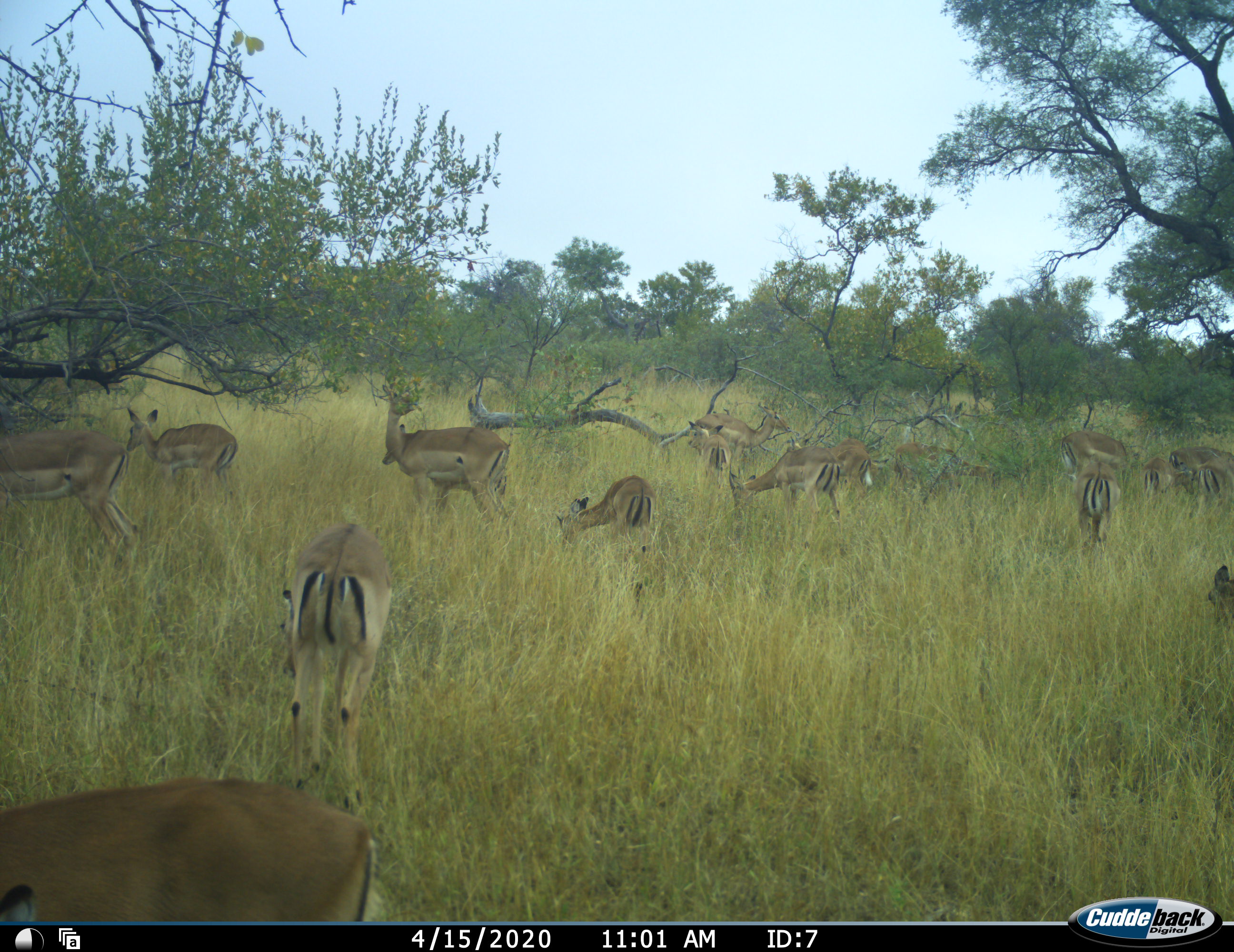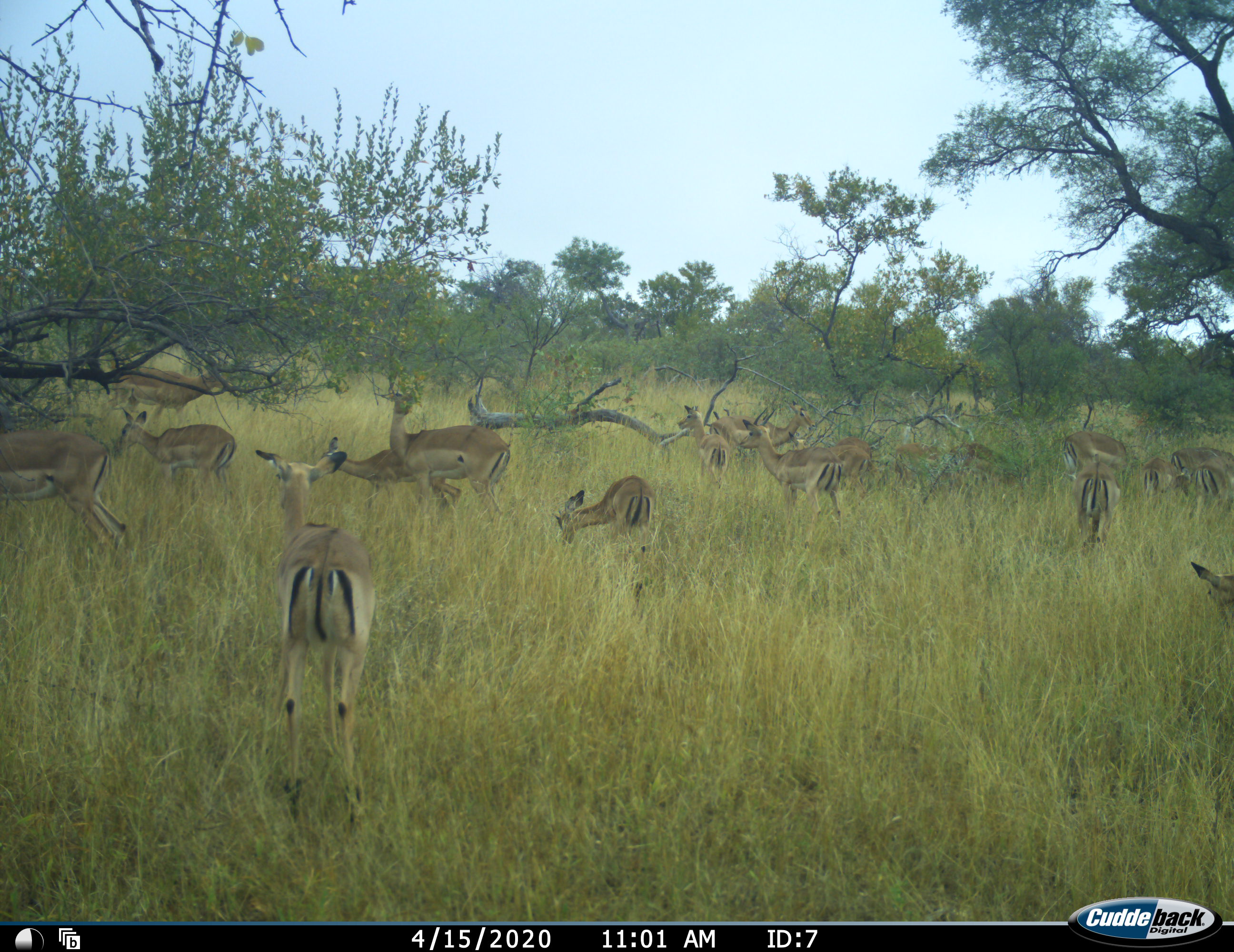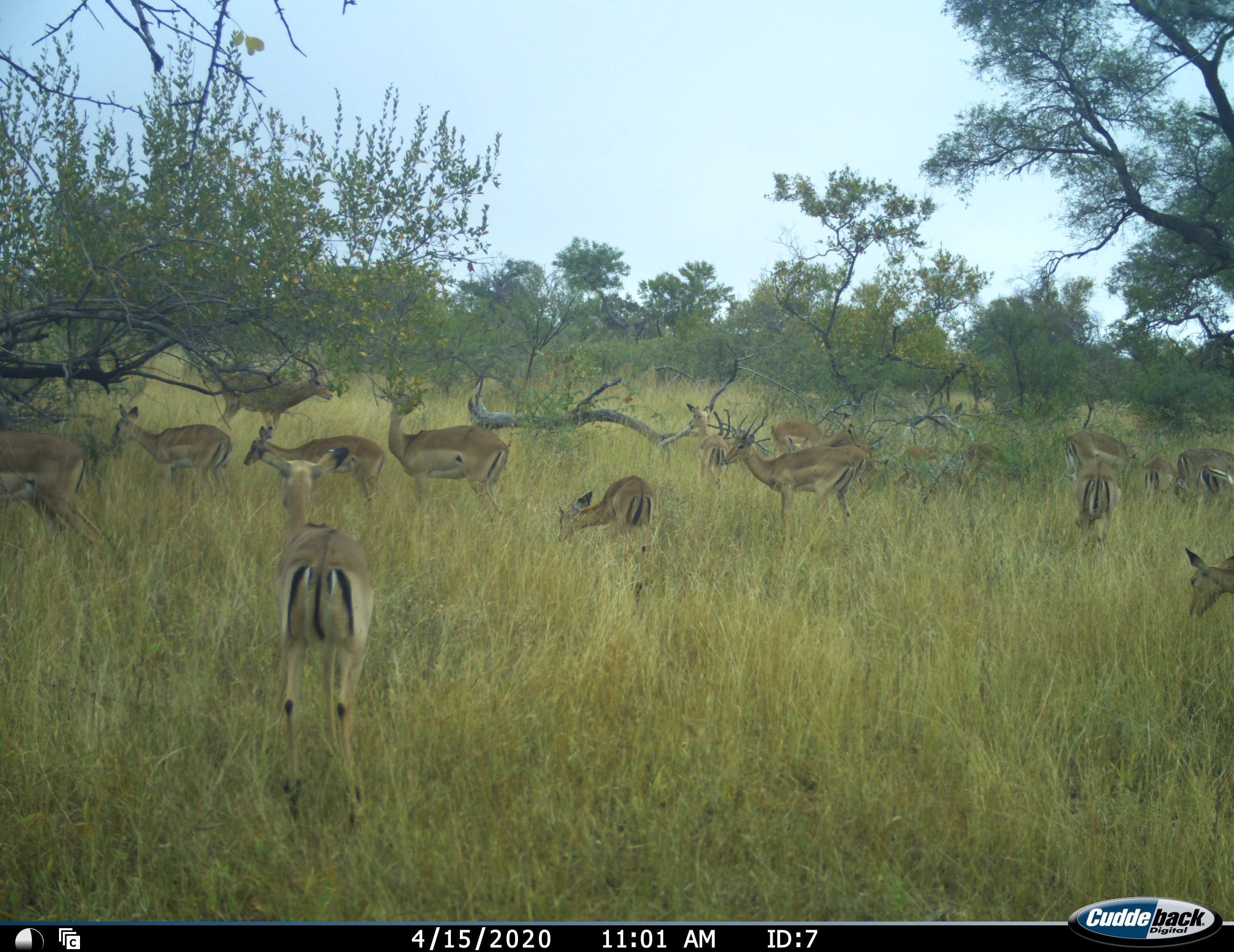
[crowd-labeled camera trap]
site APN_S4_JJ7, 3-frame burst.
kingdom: Animalia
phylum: Chordata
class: Mammalia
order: Artiodactyla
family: Bovidae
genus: Aepyceros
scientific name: Aepyceros melampus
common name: impala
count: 11-50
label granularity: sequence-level